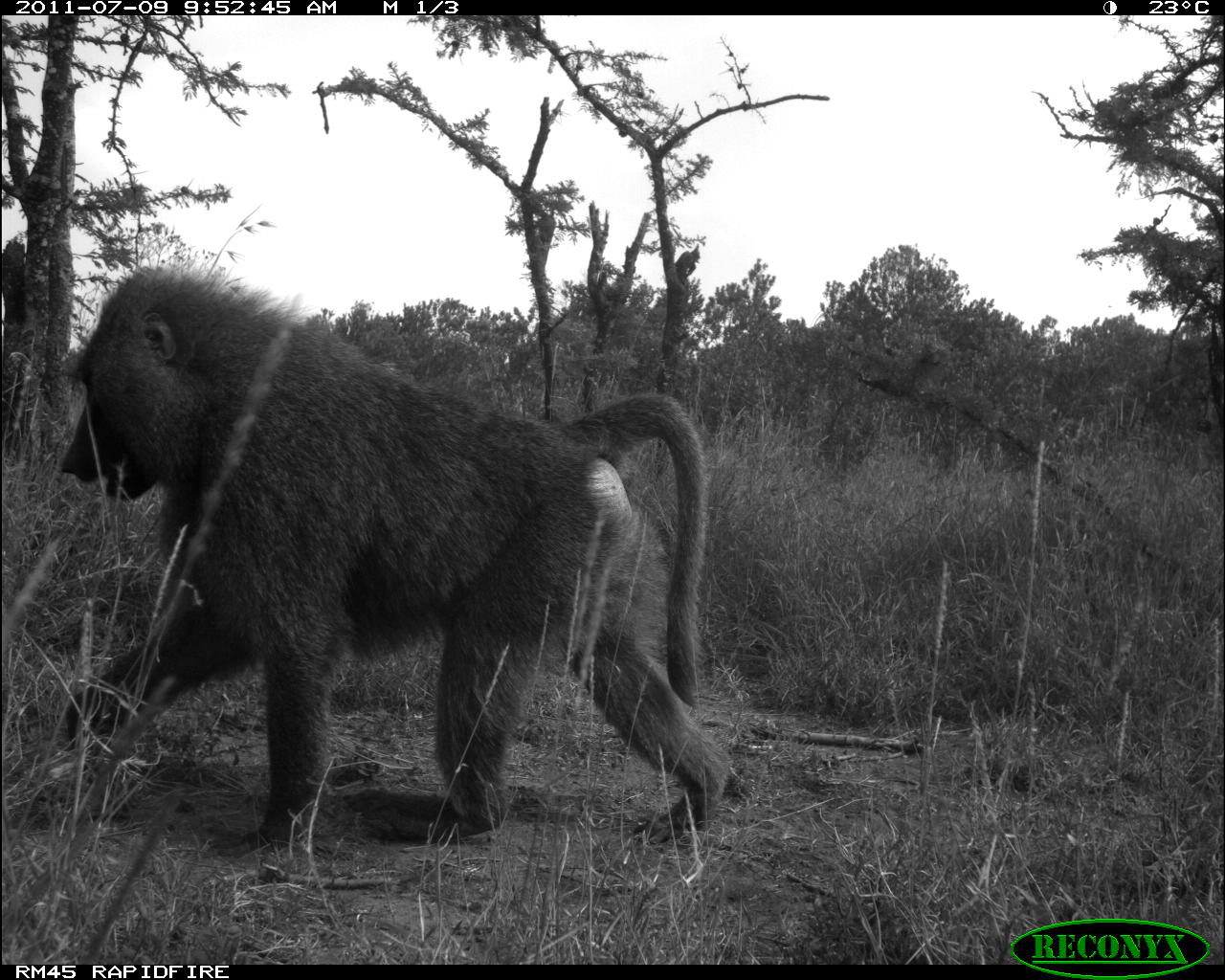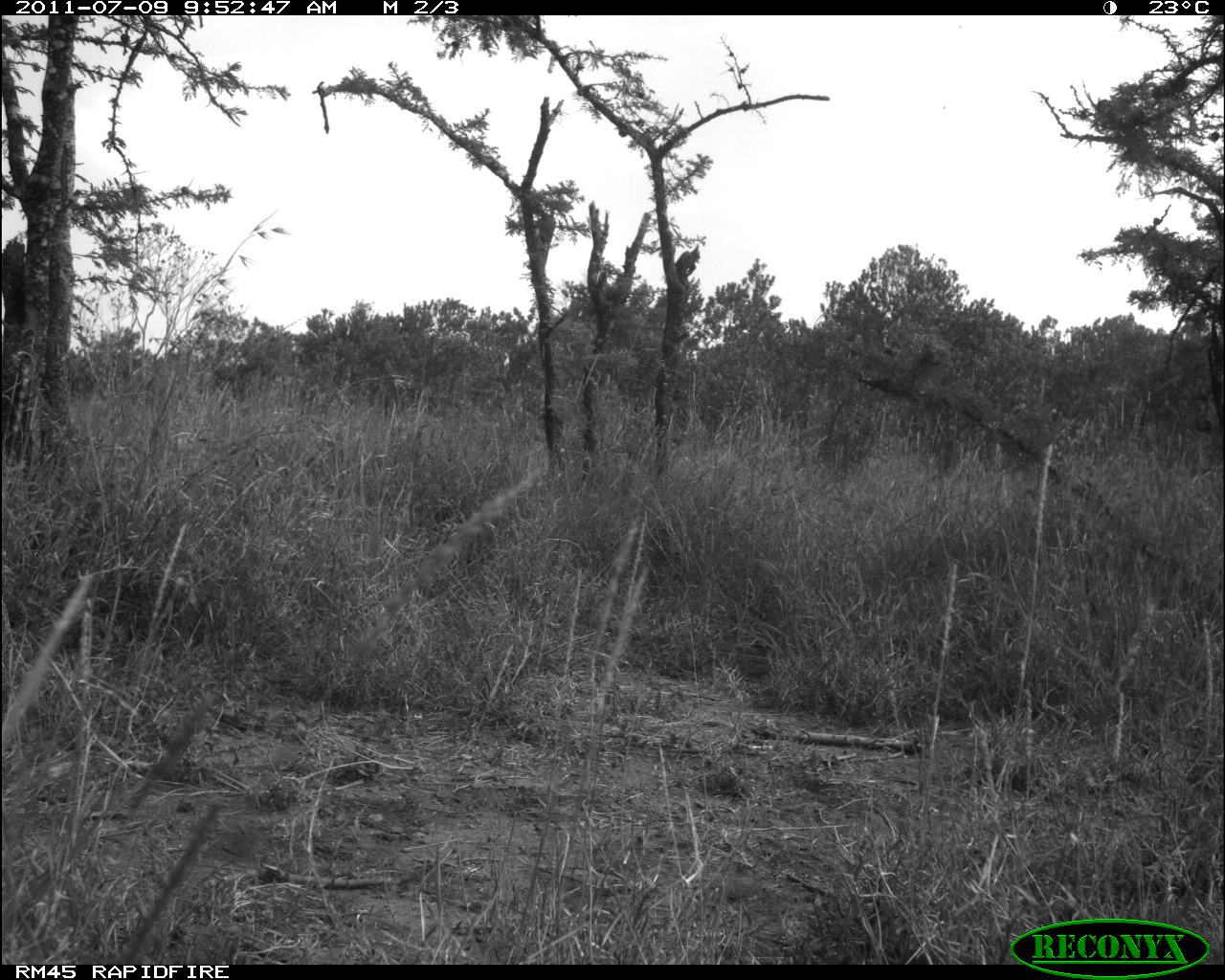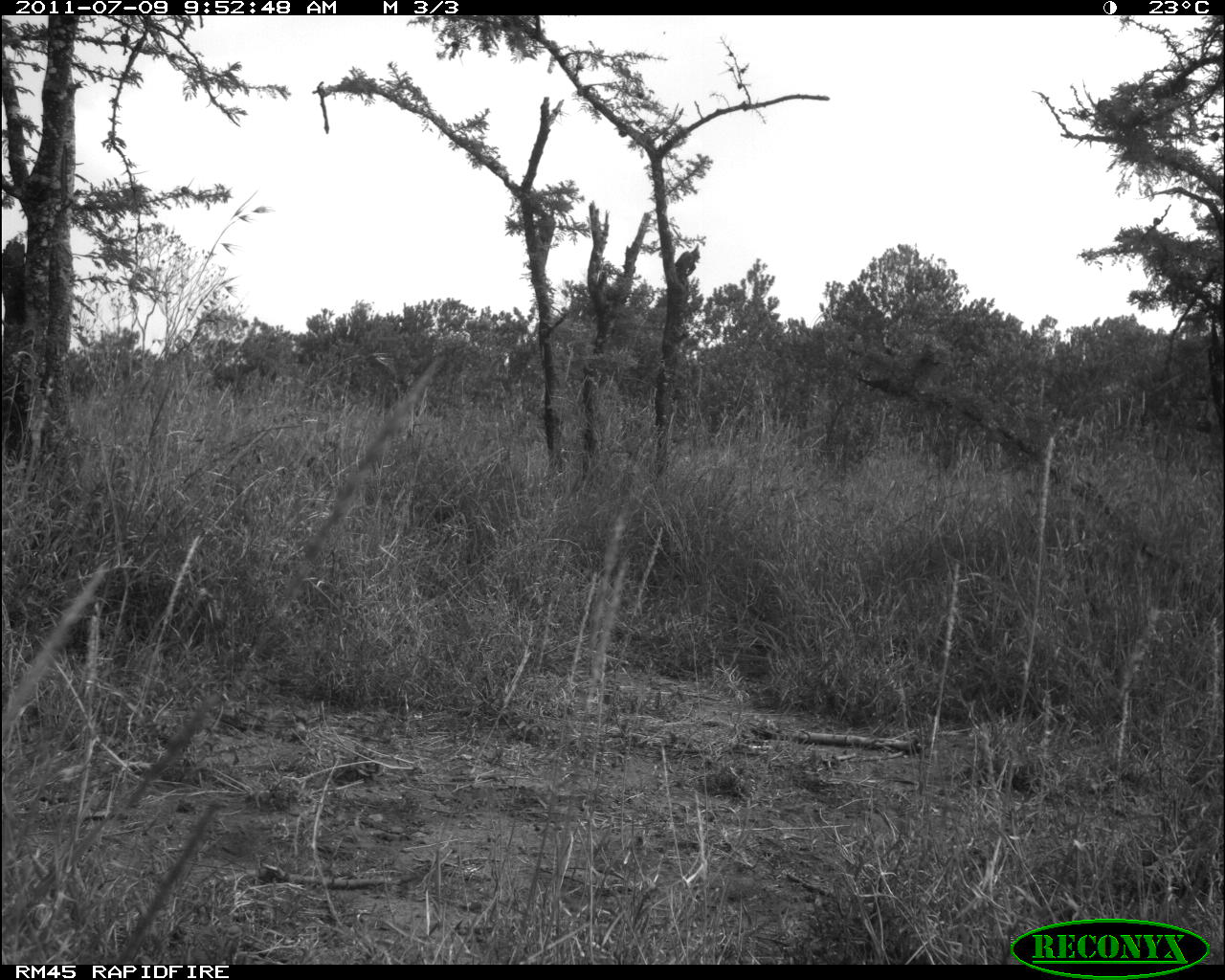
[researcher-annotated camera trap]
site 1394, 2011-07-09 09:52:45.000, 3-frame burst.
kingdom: Animalia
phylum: Chordata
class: Mammalia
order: Primates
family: Cercopithecidae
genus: Papio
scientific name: Papio anubis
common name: olive baboon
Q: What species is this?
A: Papio anubis (olive baboon).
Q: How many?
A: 1.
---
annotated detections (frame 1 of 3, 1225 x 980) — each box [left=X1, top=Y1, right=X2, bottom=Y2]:
papio anubis: [left=52, top=260, right=739, bottom=865]